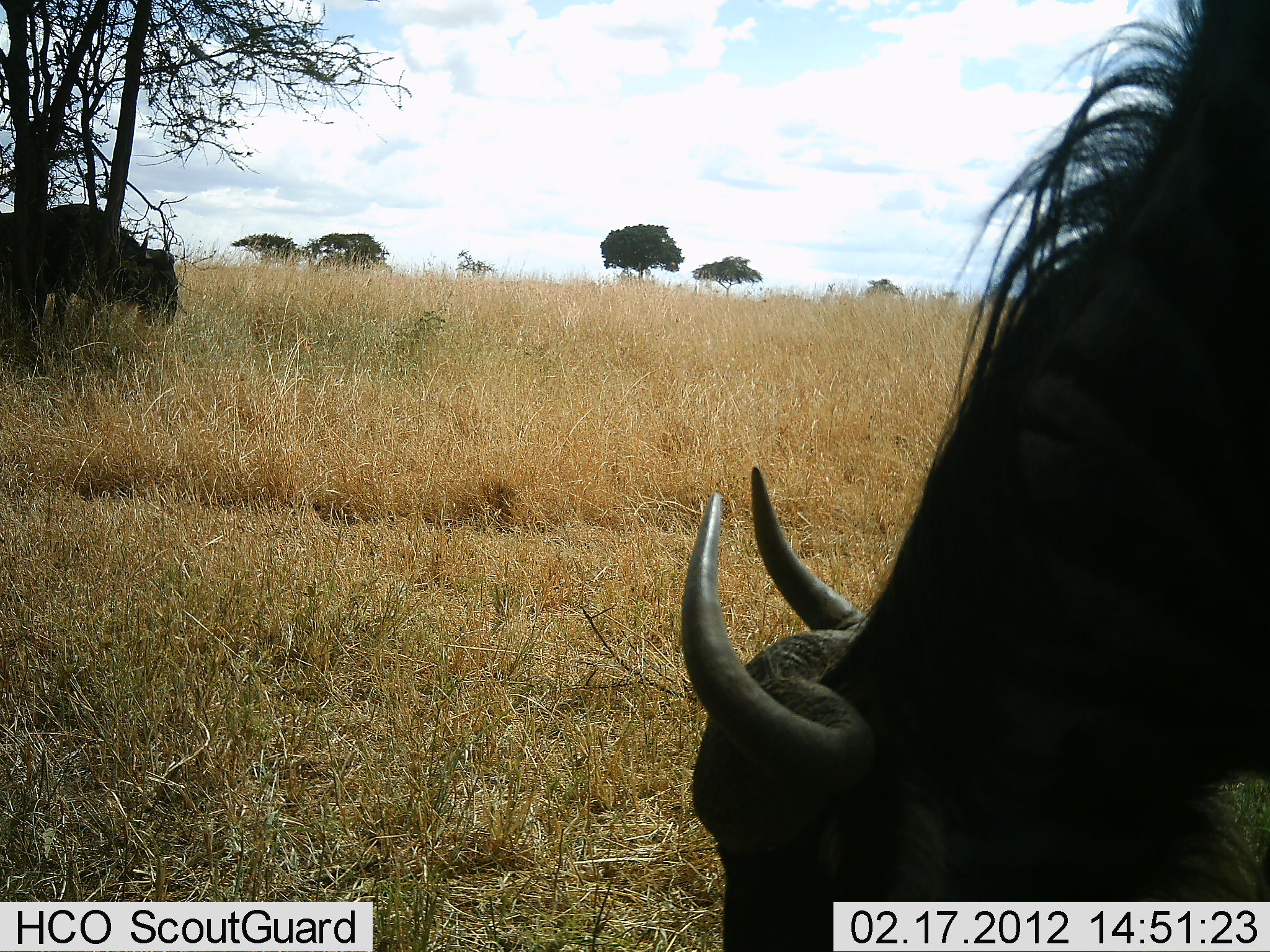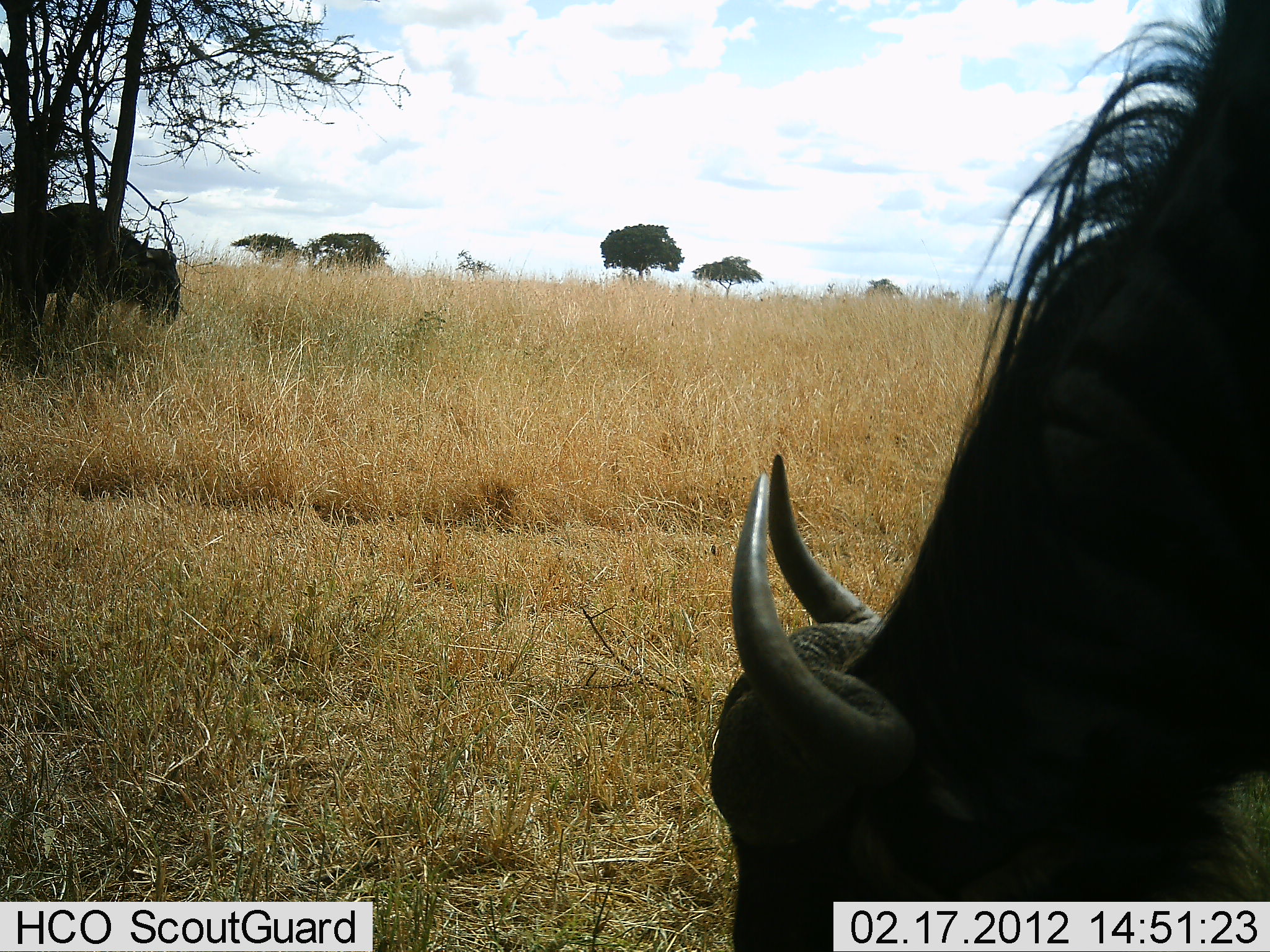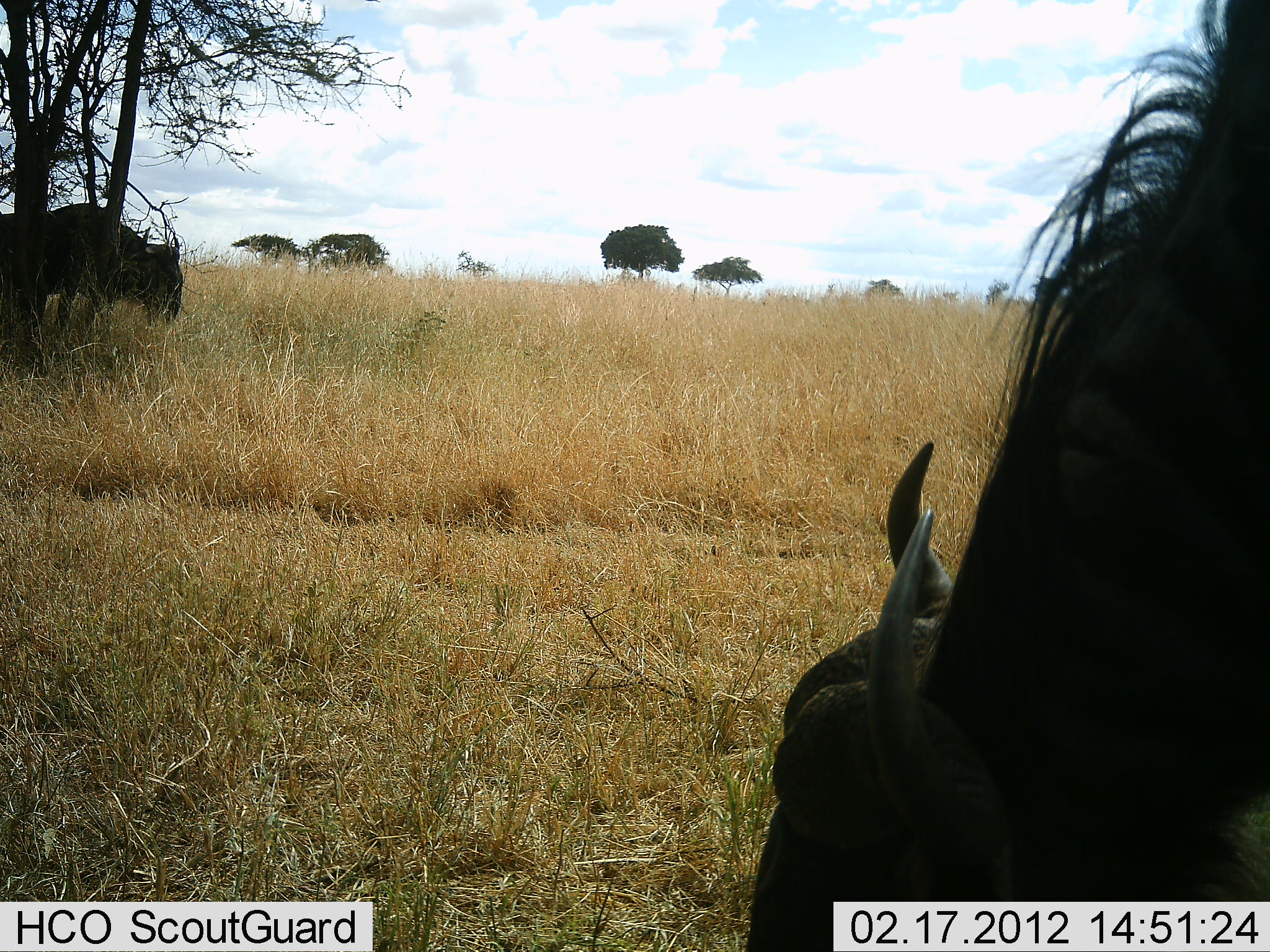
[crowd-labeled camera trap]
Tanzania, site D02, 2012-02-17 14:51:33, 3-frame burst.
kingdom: Animalia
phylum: Chordata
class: Mammalia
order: Artiodactyla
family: Bovidae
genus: Connochaetes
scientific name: Connochaetes taurinus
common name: blue wildebeest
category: wildebeest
Wildebeest (blue wildebeest) (Connochaetes taurinus), count 2. Behavior (volunteer vote fractions): standing 35%, resting 4%, moving 4%, interacting 0%. Young present (vote fraction): 0%. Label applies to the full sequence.